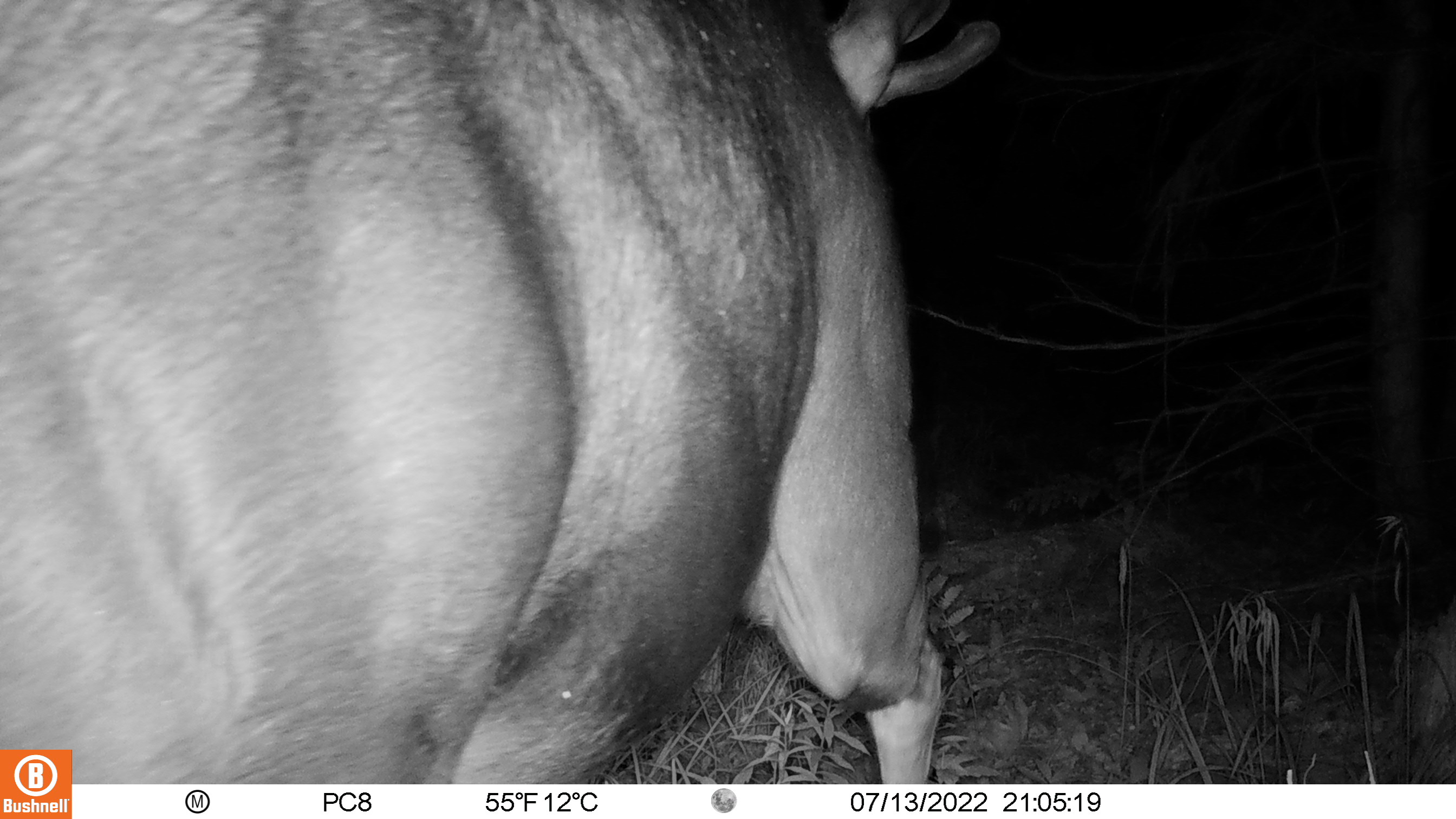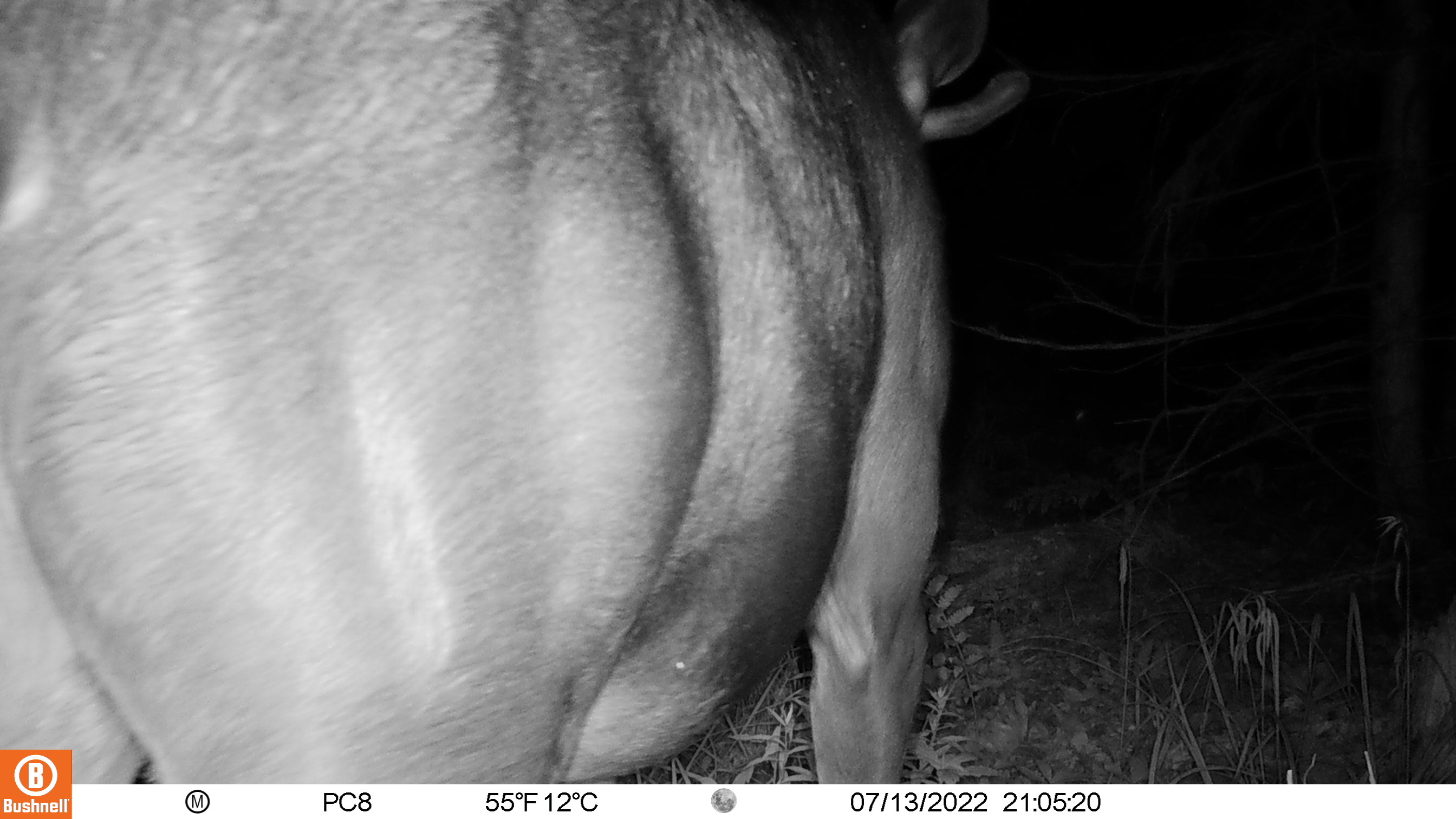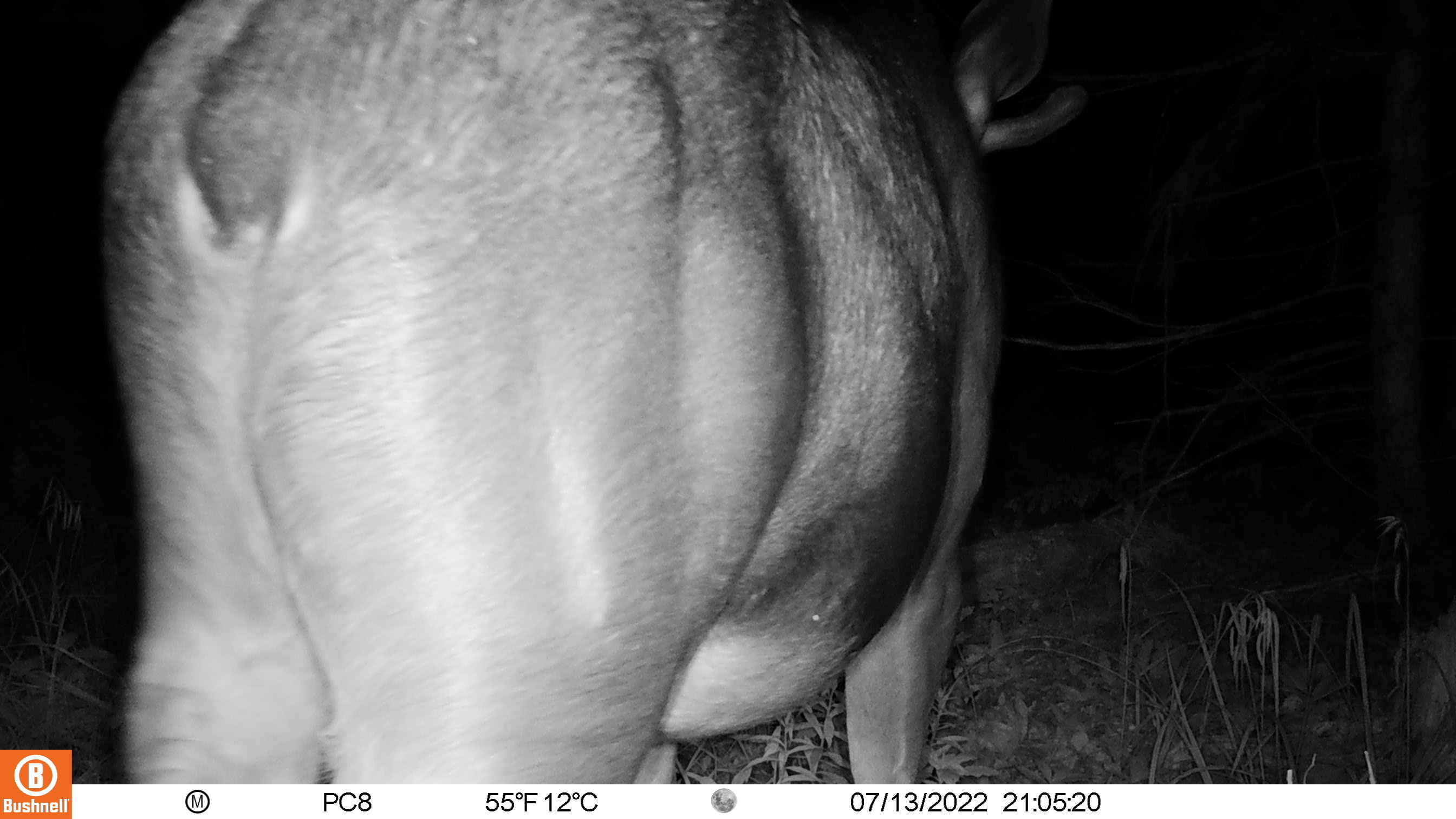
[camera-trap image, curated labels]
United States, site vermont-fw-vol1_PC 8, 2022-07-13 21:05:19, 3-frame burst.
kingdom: Animalia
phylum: Chordata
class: Mammalia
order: Artiodactyla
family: Cervidae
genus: Alces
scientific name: Alces alces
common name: moose